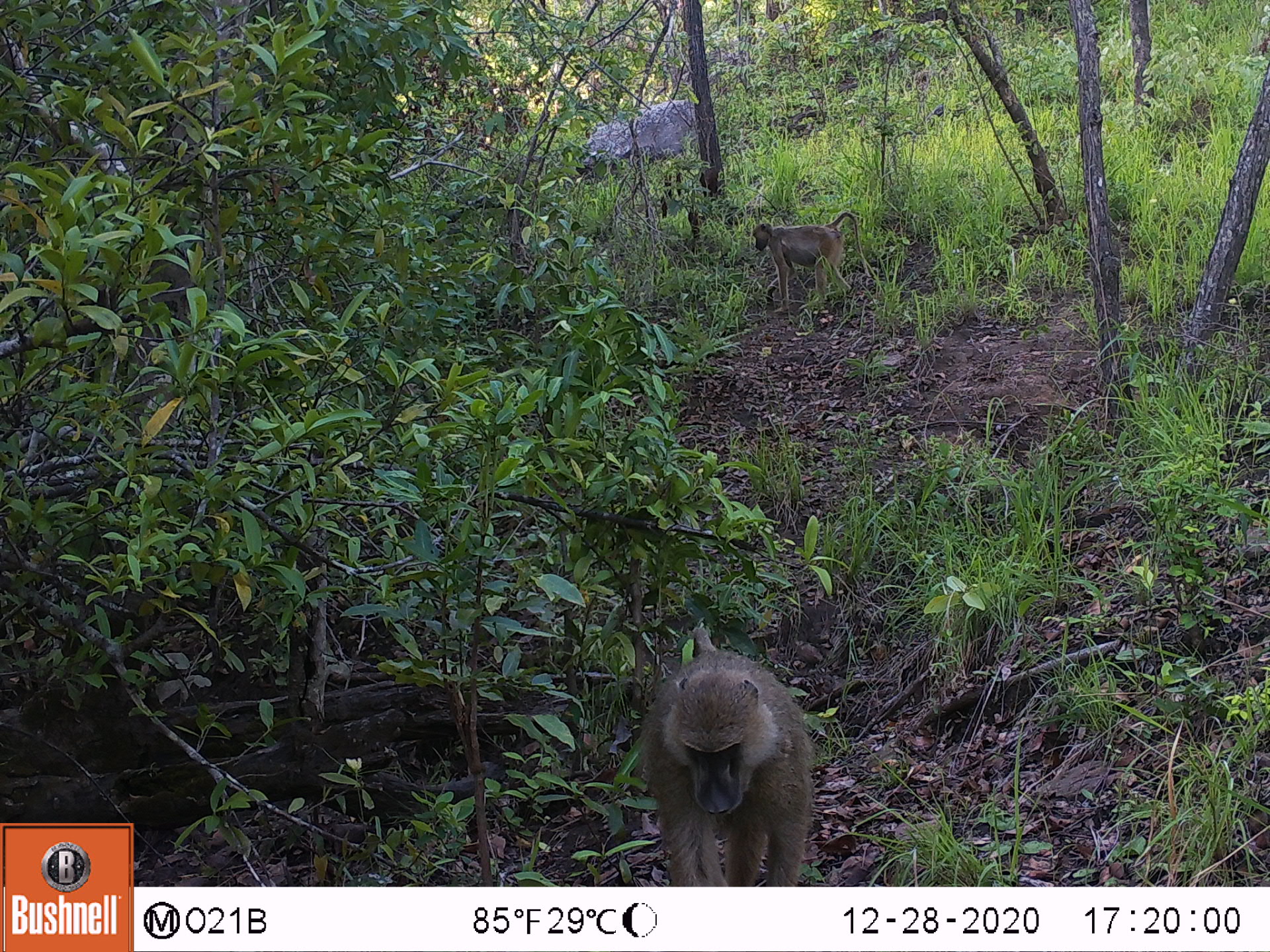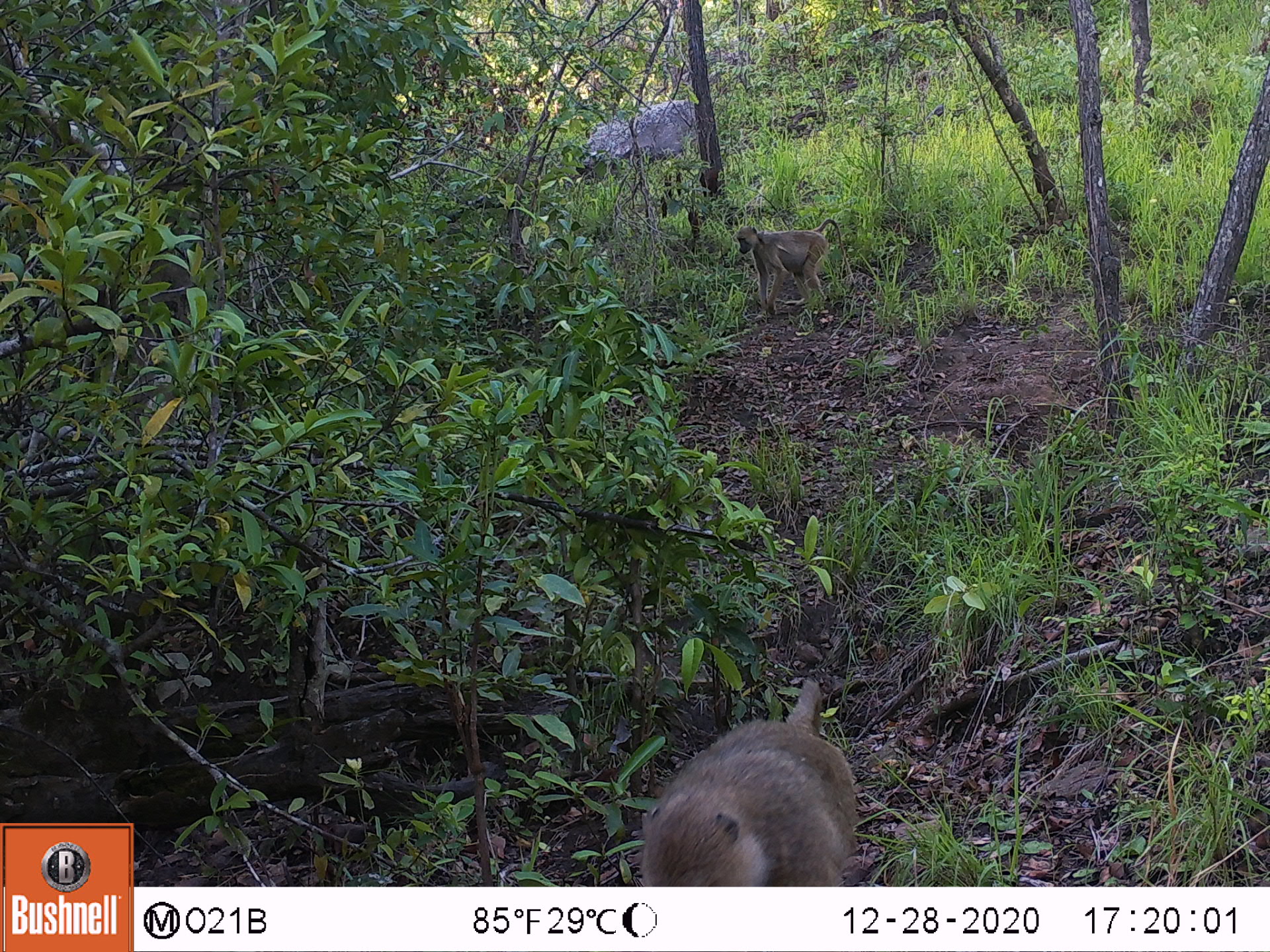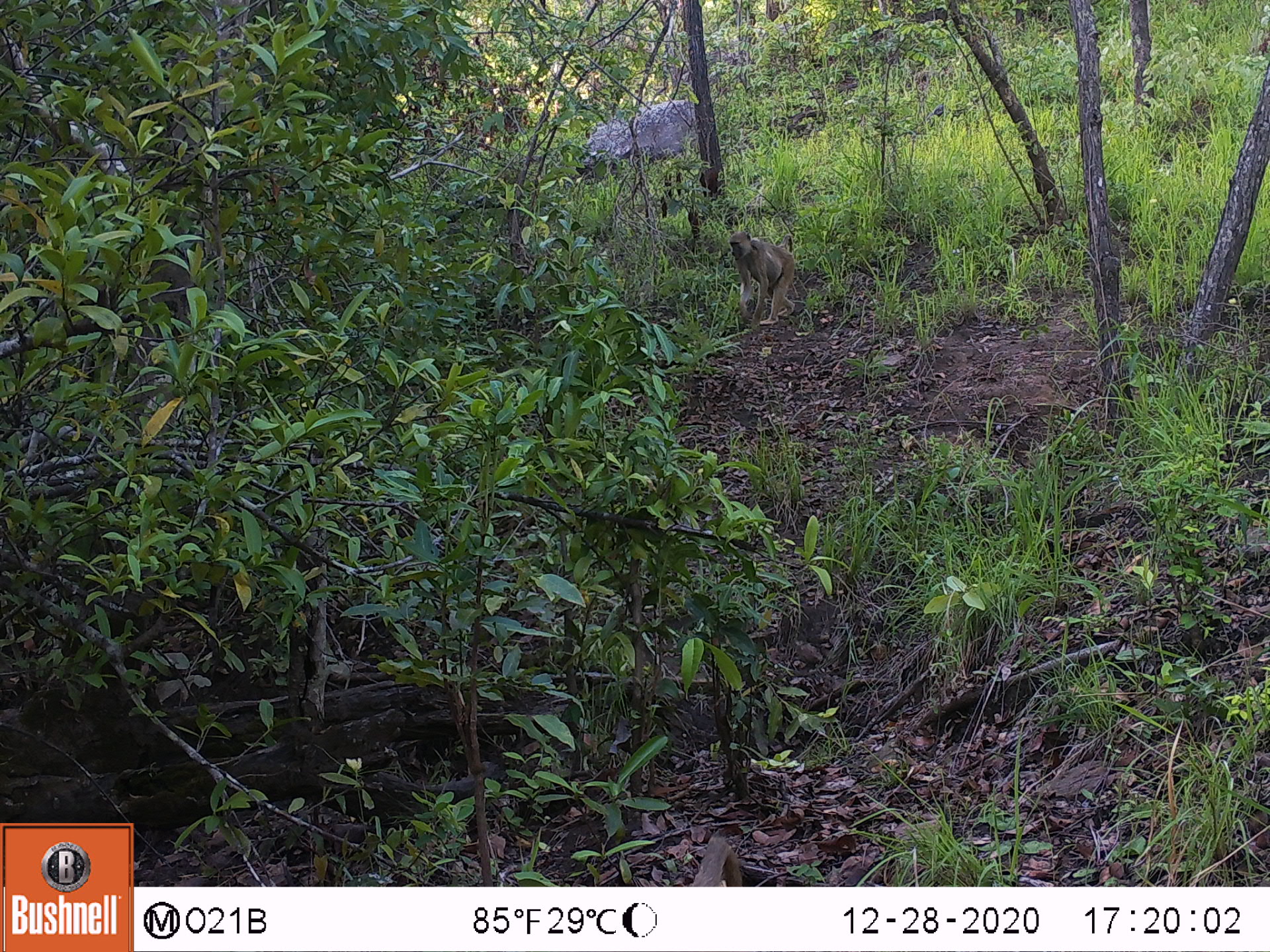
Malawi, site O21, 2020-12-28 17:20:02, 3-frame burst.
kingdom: Animalia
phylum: Chordata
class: Mammalia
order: Primates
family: Cercopithecidae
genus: Papio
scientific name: Papio cynocephalus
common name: yellow baboon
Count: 2.